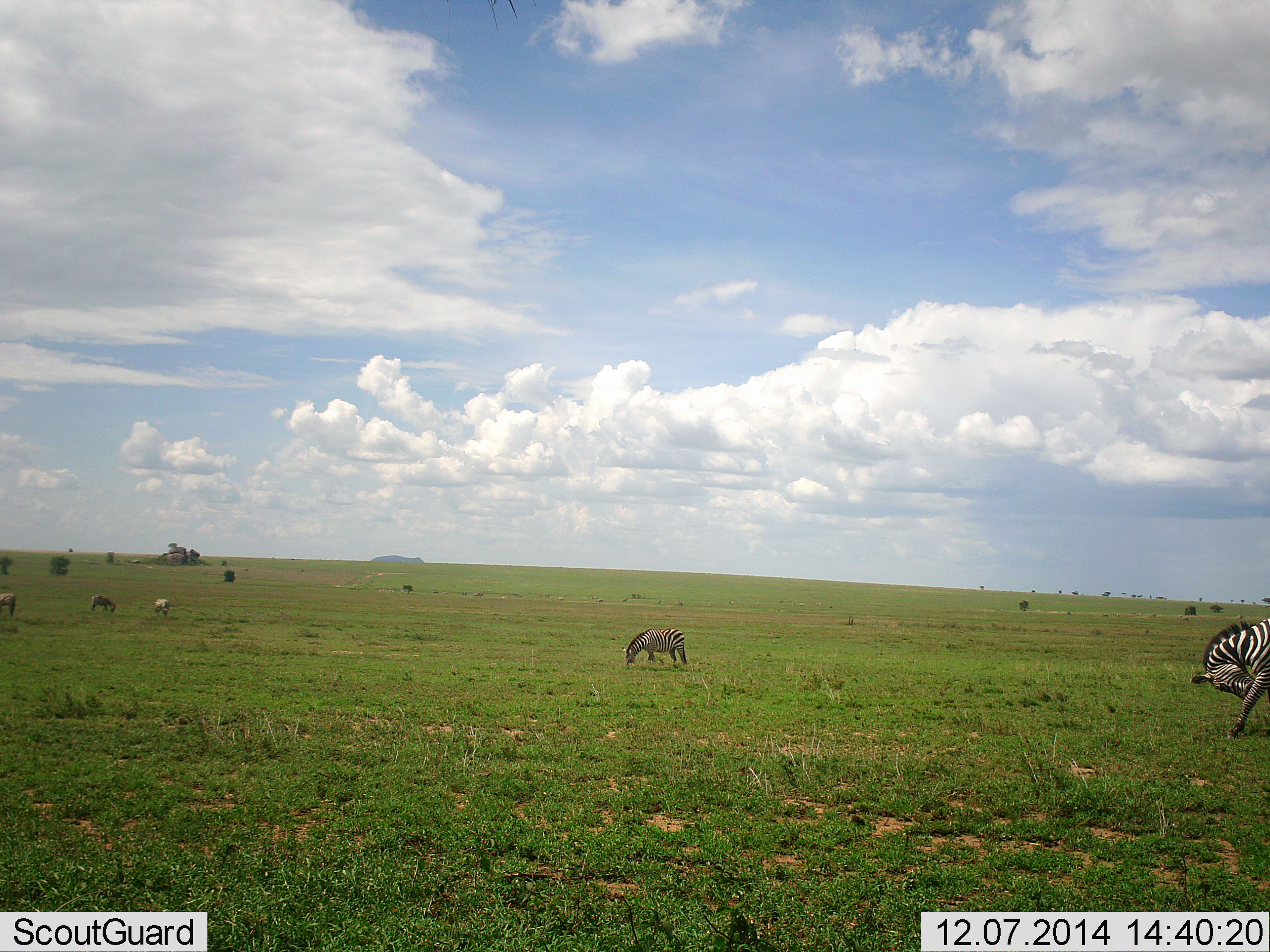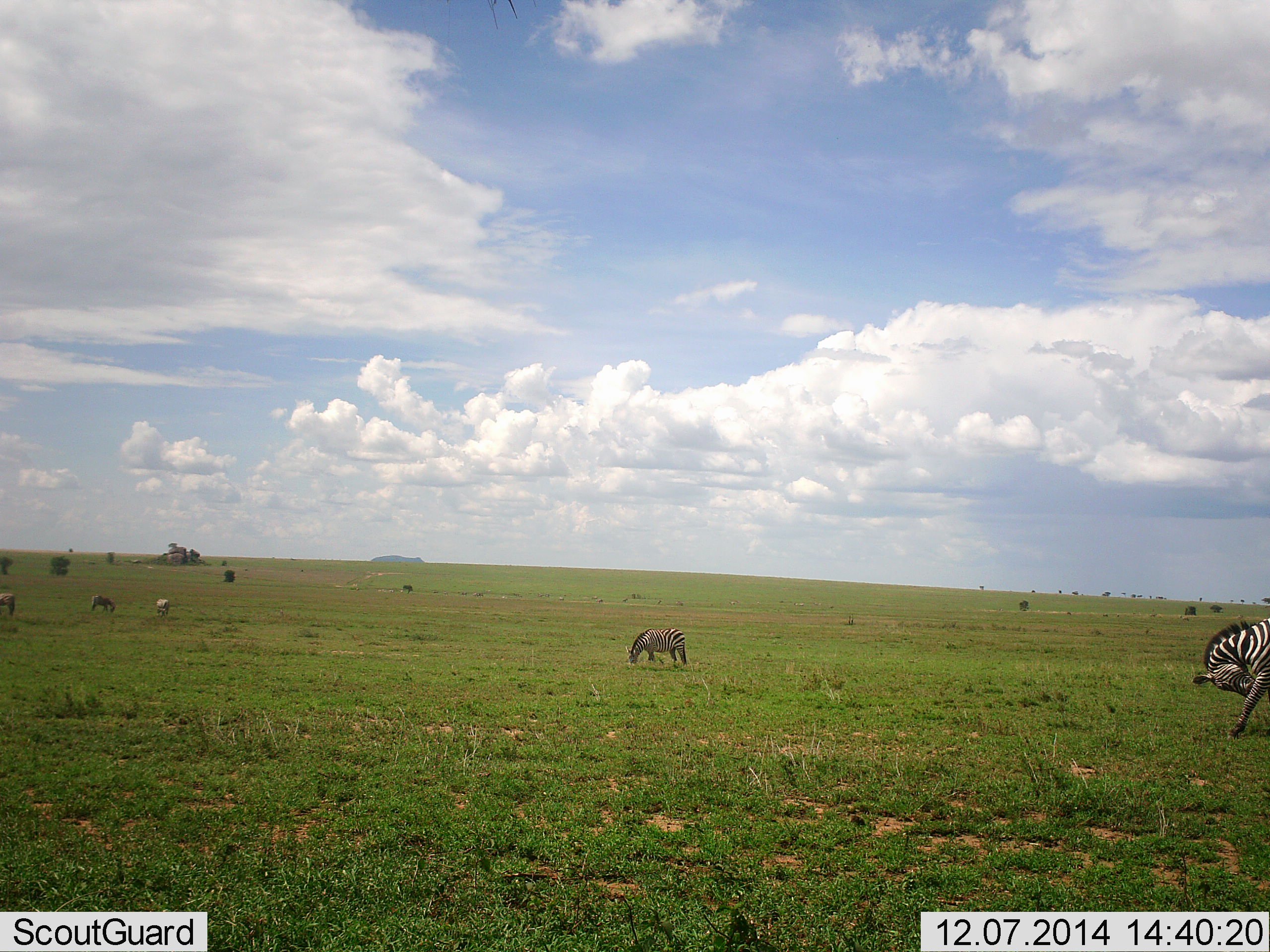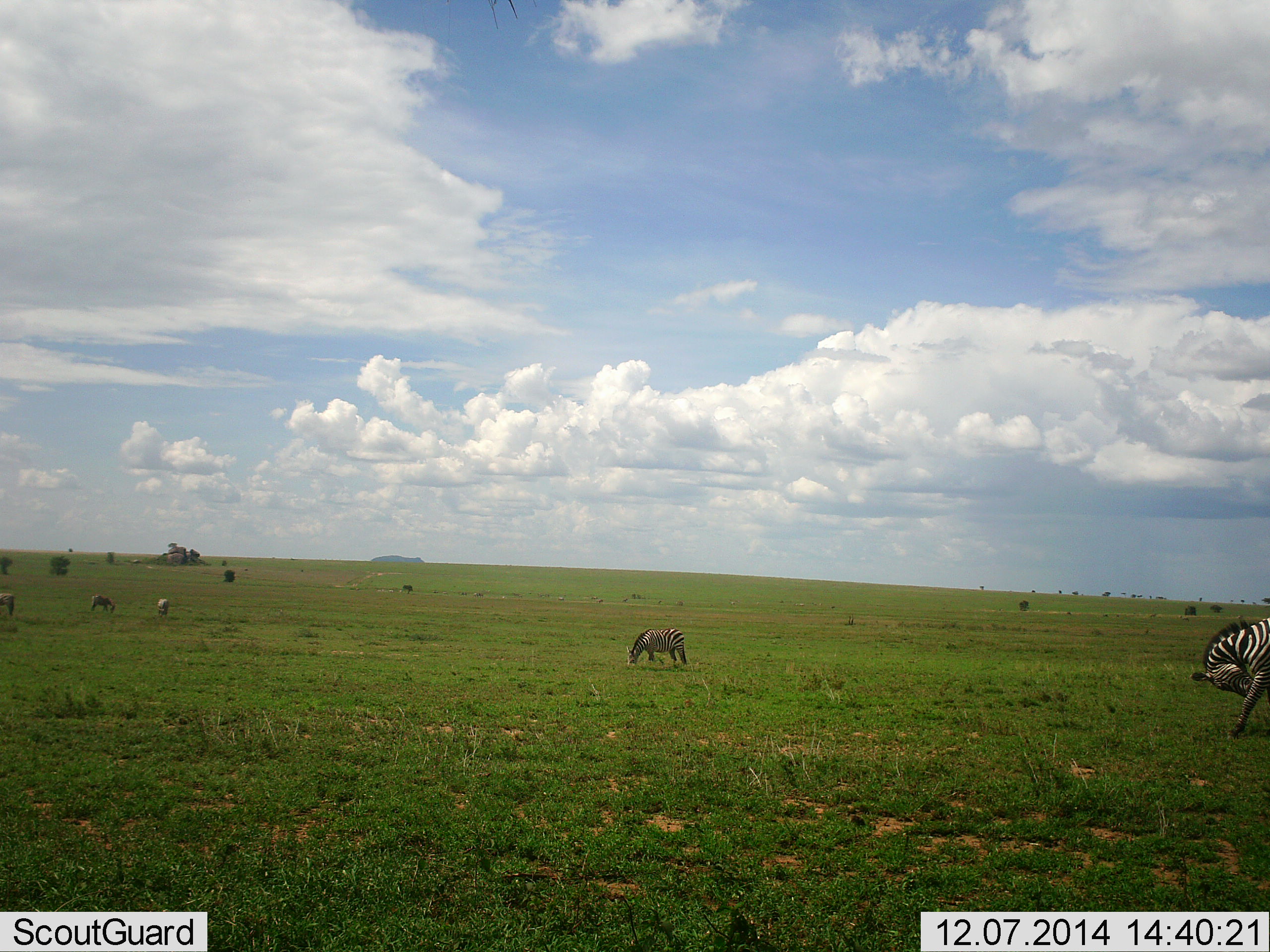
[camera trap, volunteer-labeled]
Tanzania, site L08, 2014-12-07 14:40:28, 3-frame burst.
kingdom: Animalia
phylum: Chordata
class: Mammalia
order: Perissodactyla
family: Equidae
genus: Equus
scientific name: Equus quagga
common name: plains zebra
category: zebra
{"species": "zebra (plains zebra) (Equus quagga)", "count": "5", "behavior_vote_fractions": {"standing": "50%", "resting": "10%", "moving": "0%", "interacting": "0%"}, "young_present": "0%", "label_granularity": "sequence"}